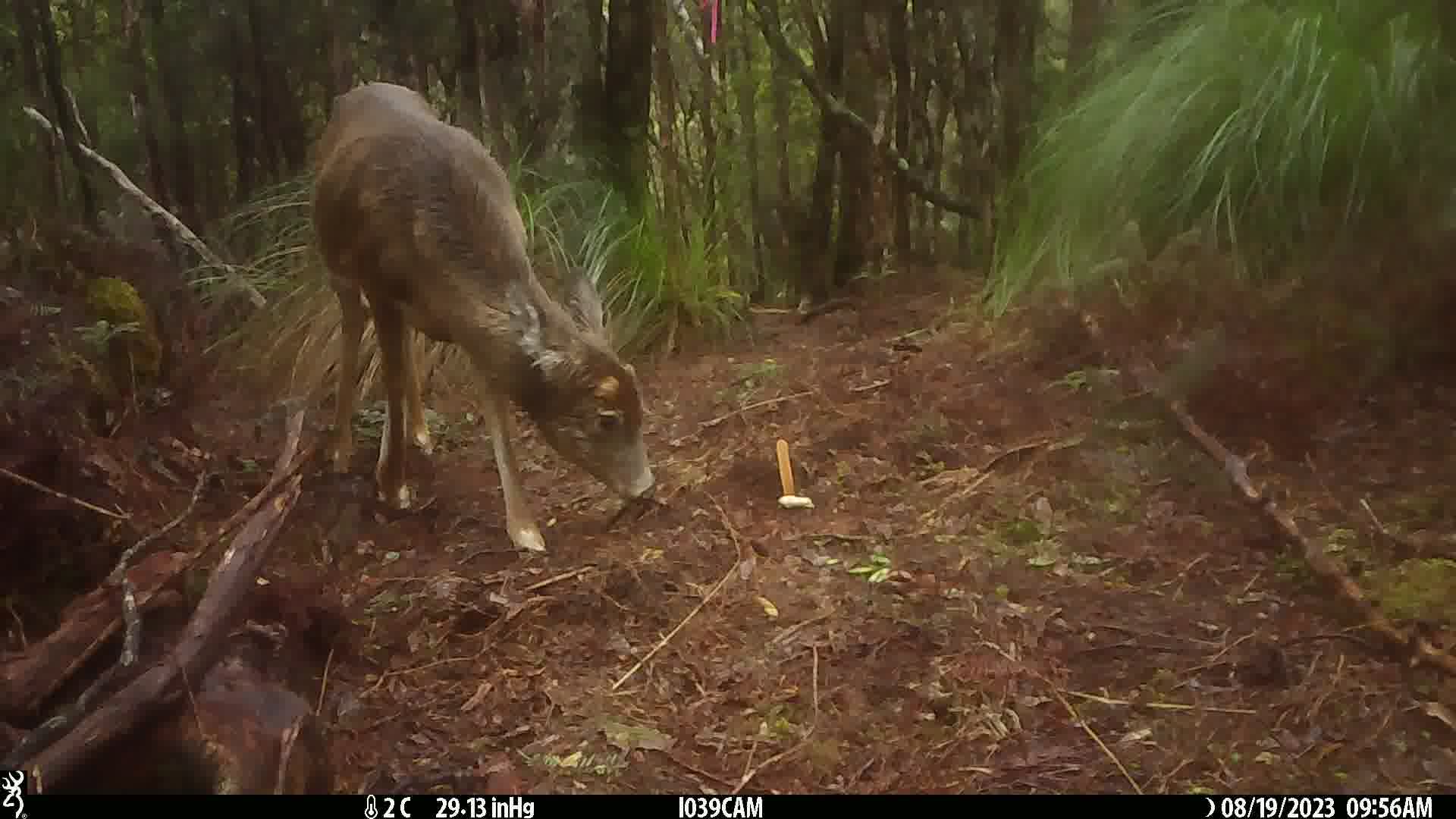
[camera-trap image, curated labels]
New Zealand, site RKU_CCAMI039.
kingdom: Animalia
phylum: Chordata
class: Mammalia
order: Artiodactyla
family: Cervidae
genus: Odocoileus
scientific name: Odocoileus virginianus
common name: white-tailed deer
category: white tailed deer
White tailed deer (white-tailed deer) (Odocoileus virginianus).